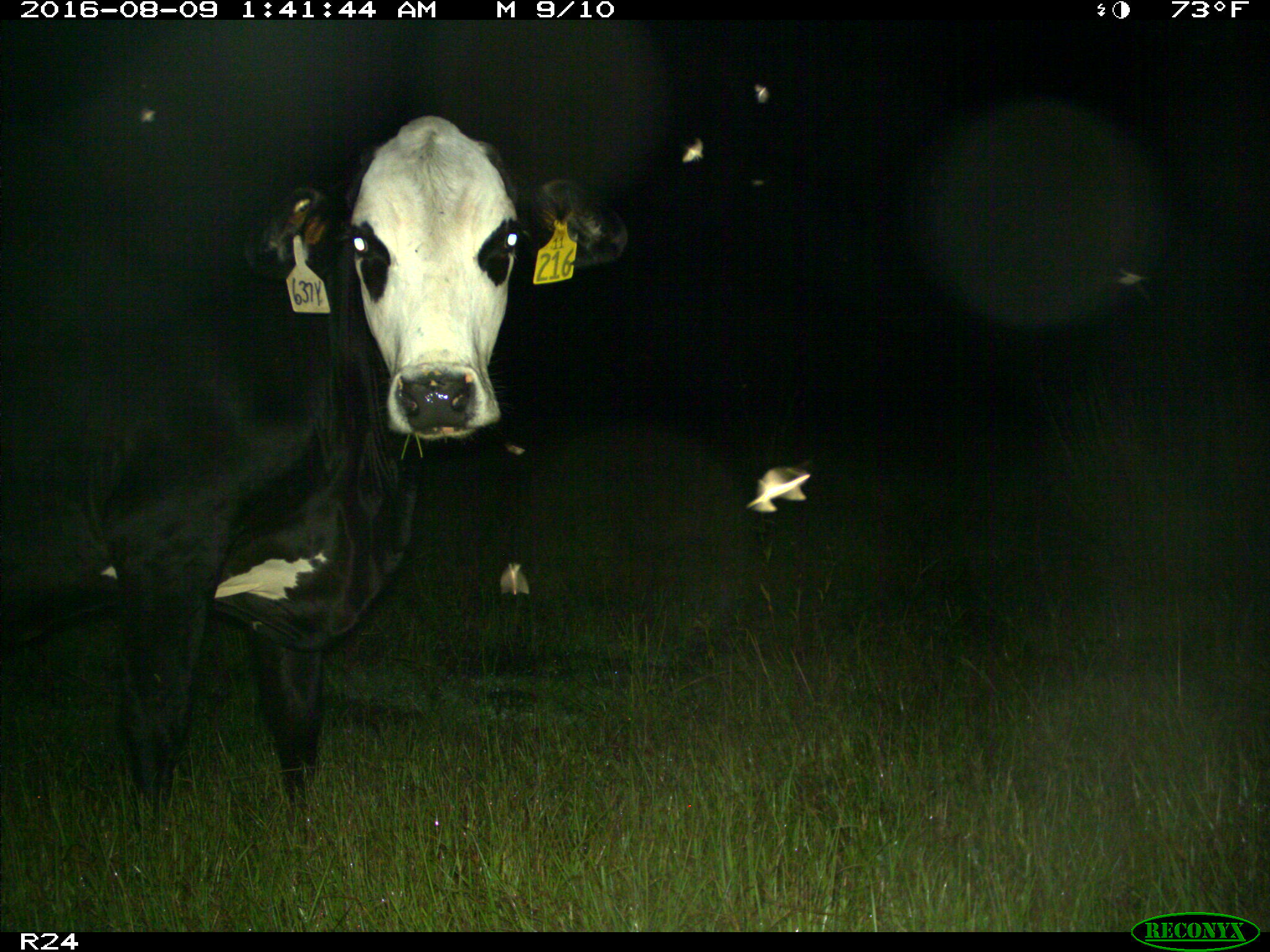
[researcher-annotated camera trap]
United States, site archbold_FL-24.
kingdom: Animalia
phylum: Chordata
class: Mammalia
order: Artiodactyla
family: Bovidae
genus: Bos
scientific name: Bos taurus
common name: domestic cow